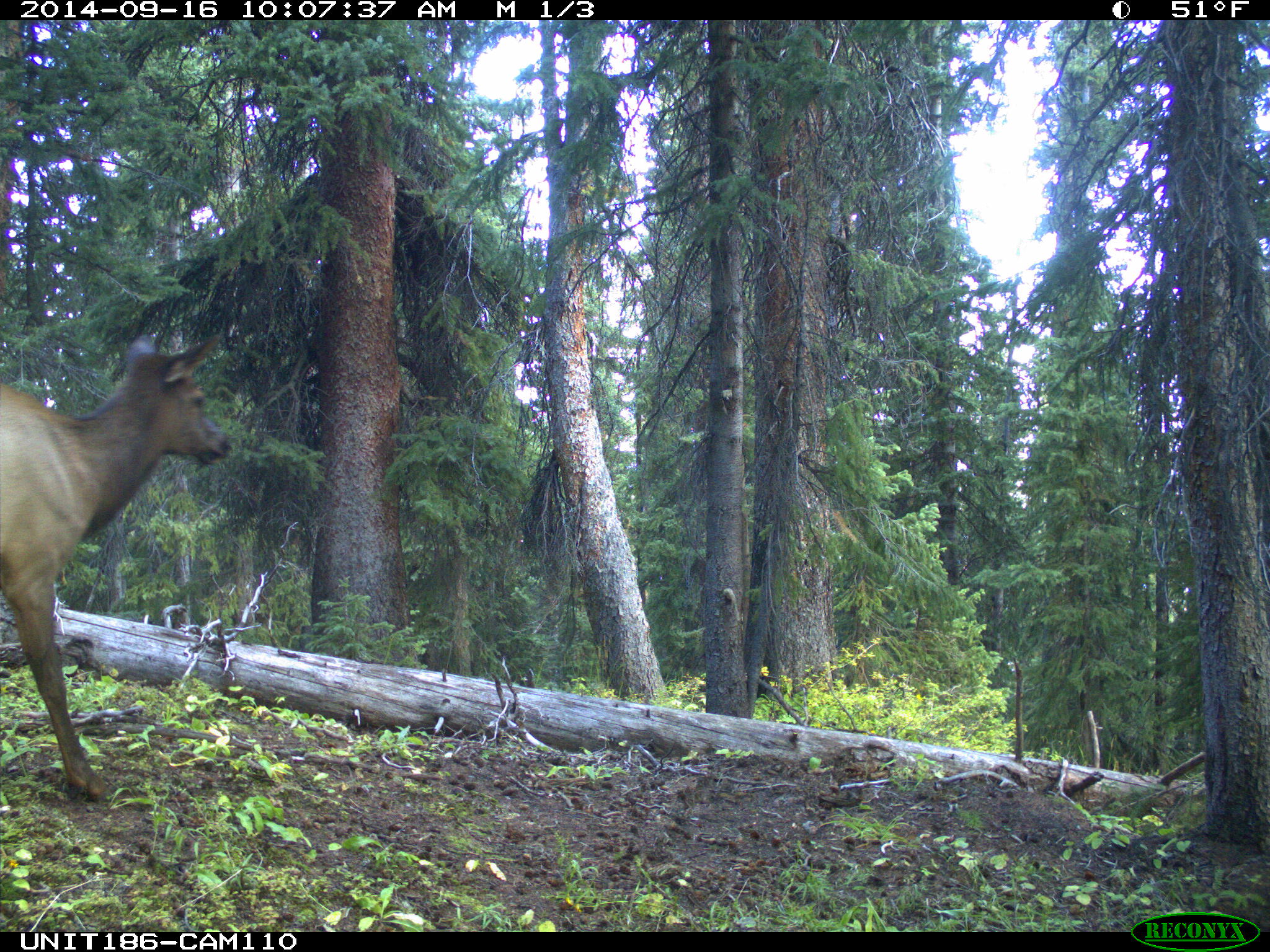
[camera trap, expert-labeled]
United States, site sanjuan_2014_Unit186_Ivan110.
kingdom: Animalia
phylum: Chordata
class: Mammalia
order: Artiodactyla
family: Cervidae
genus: Cervus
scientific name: Cervus elaphus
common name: red deer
Cervus elaphus (red deer).